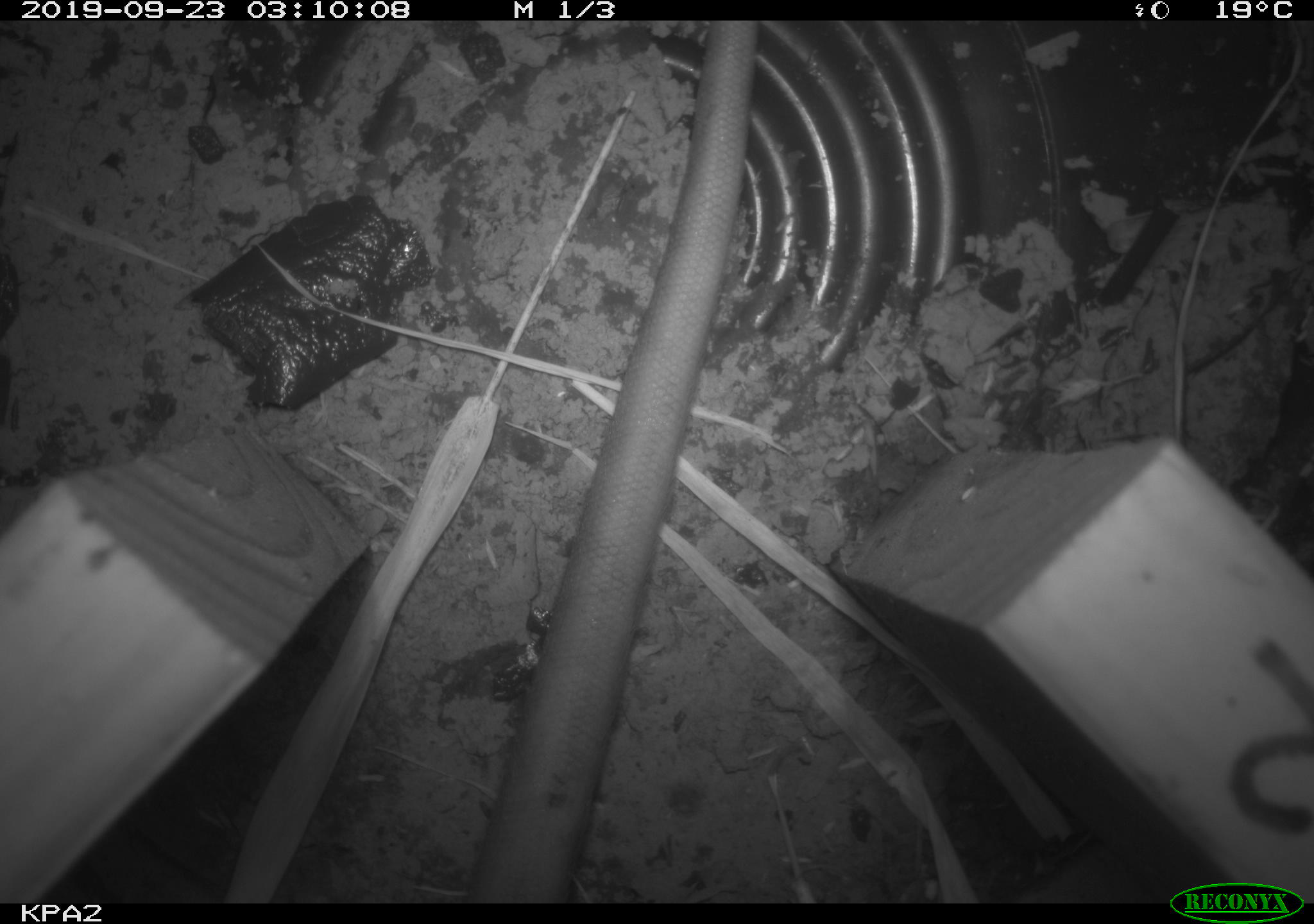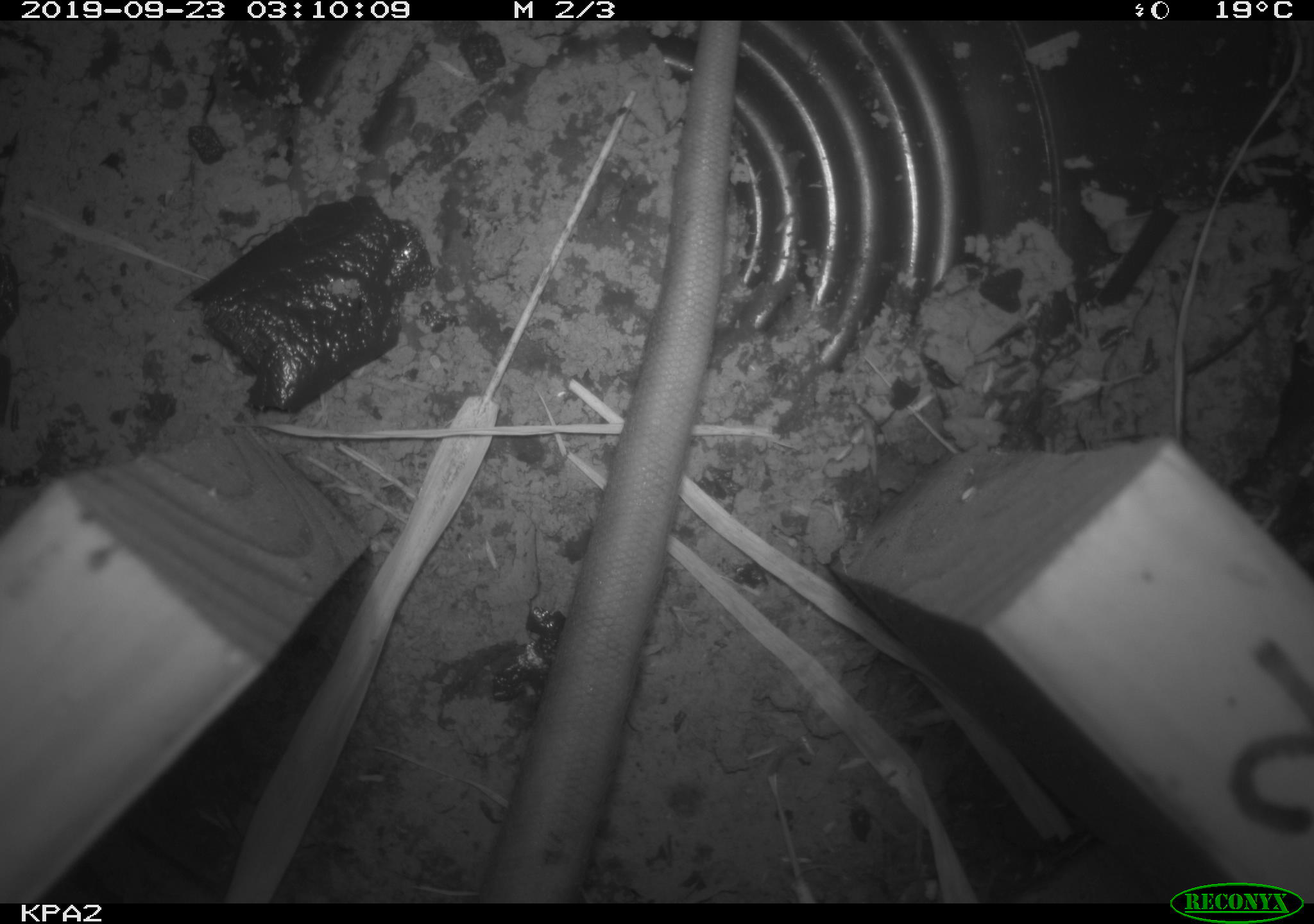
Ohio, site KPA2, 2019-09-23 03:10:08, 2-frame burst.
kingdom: Animalia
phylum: Chordata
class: Mammalia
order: Didelphimorphia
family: Didelphidae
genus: Didelphis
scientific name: Didelphis virginiana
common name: virginia opossum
Virginia opossum (Didelphis virginiana).